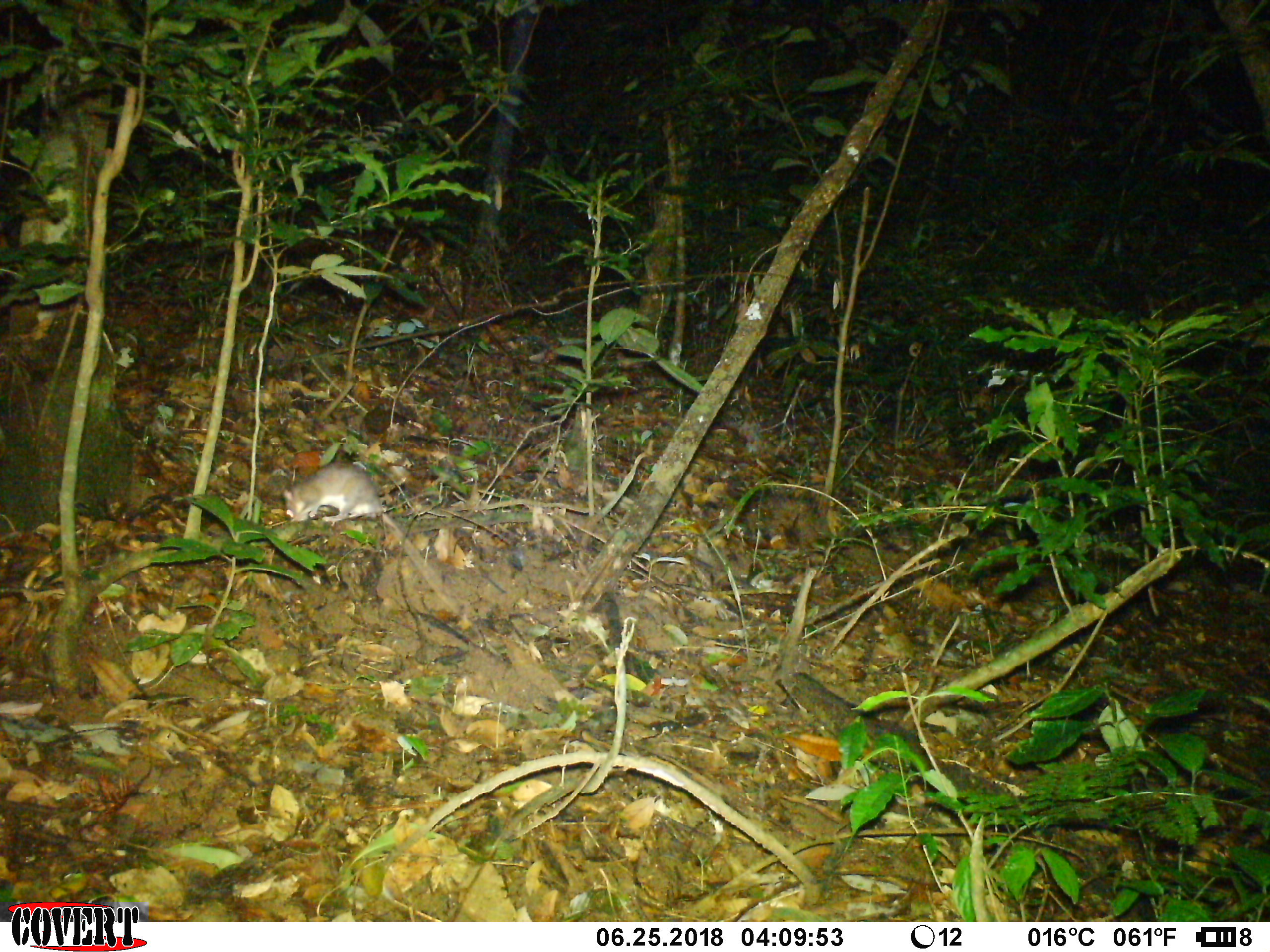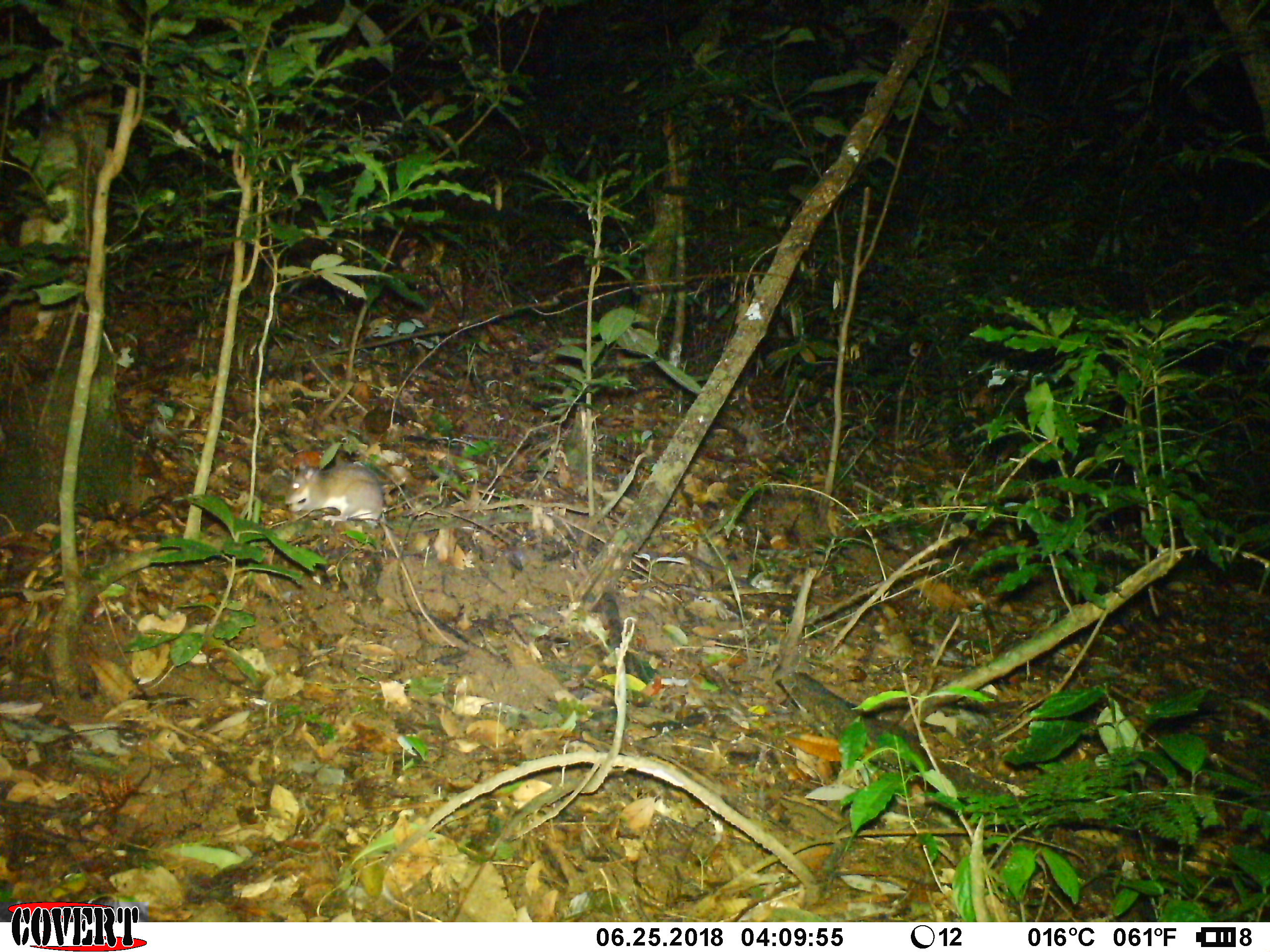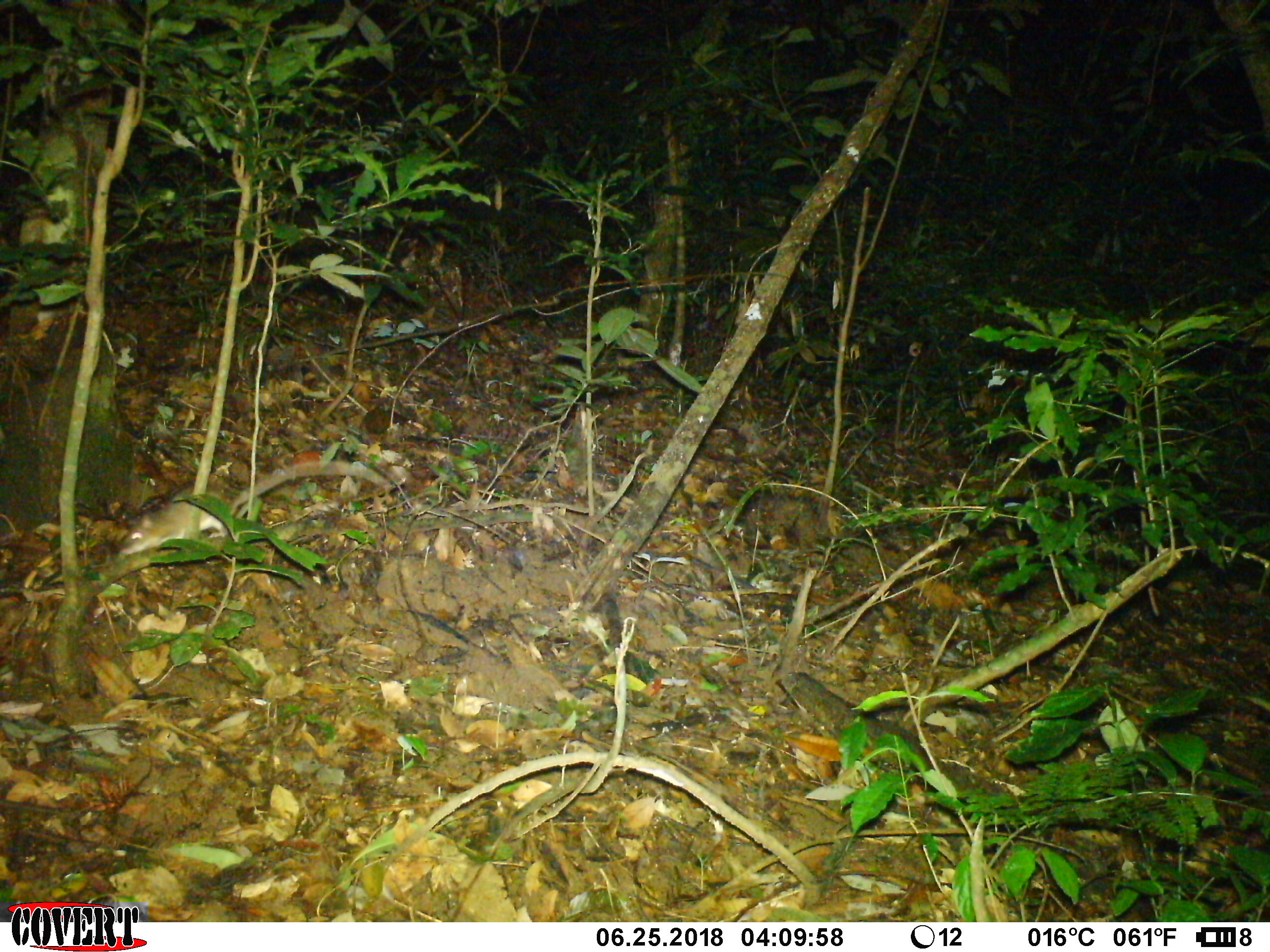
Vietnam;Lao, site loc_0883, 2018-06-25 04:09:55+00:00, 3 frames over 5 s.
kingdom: Animalia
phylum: Chordata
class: Mammalia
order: Rodentia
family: Muridae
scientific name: Muridae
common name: old-world mice and rats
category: unidentified murid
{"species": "unidentified murid (old-world mice and rats) (Muridae)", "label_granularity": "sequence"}